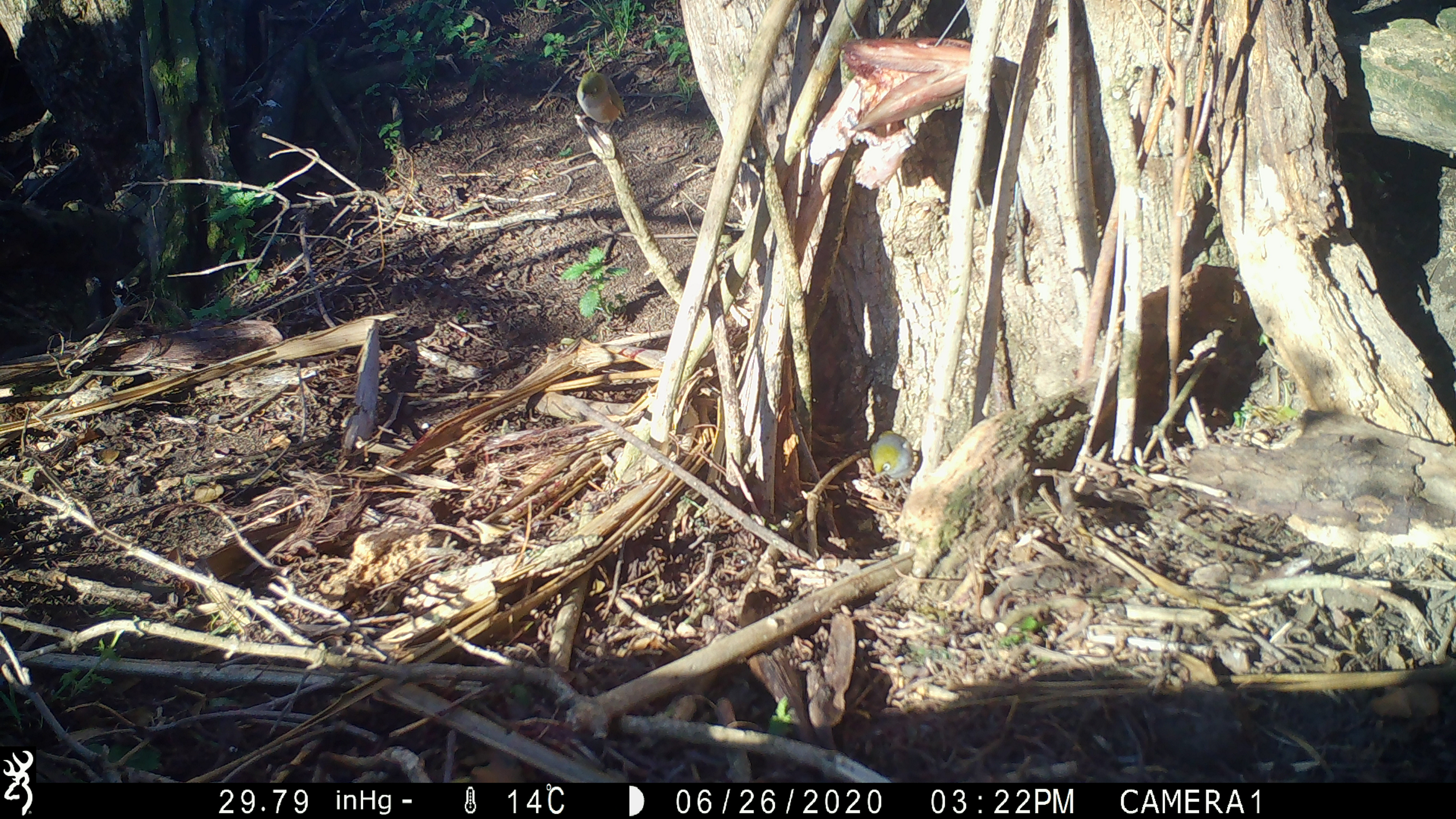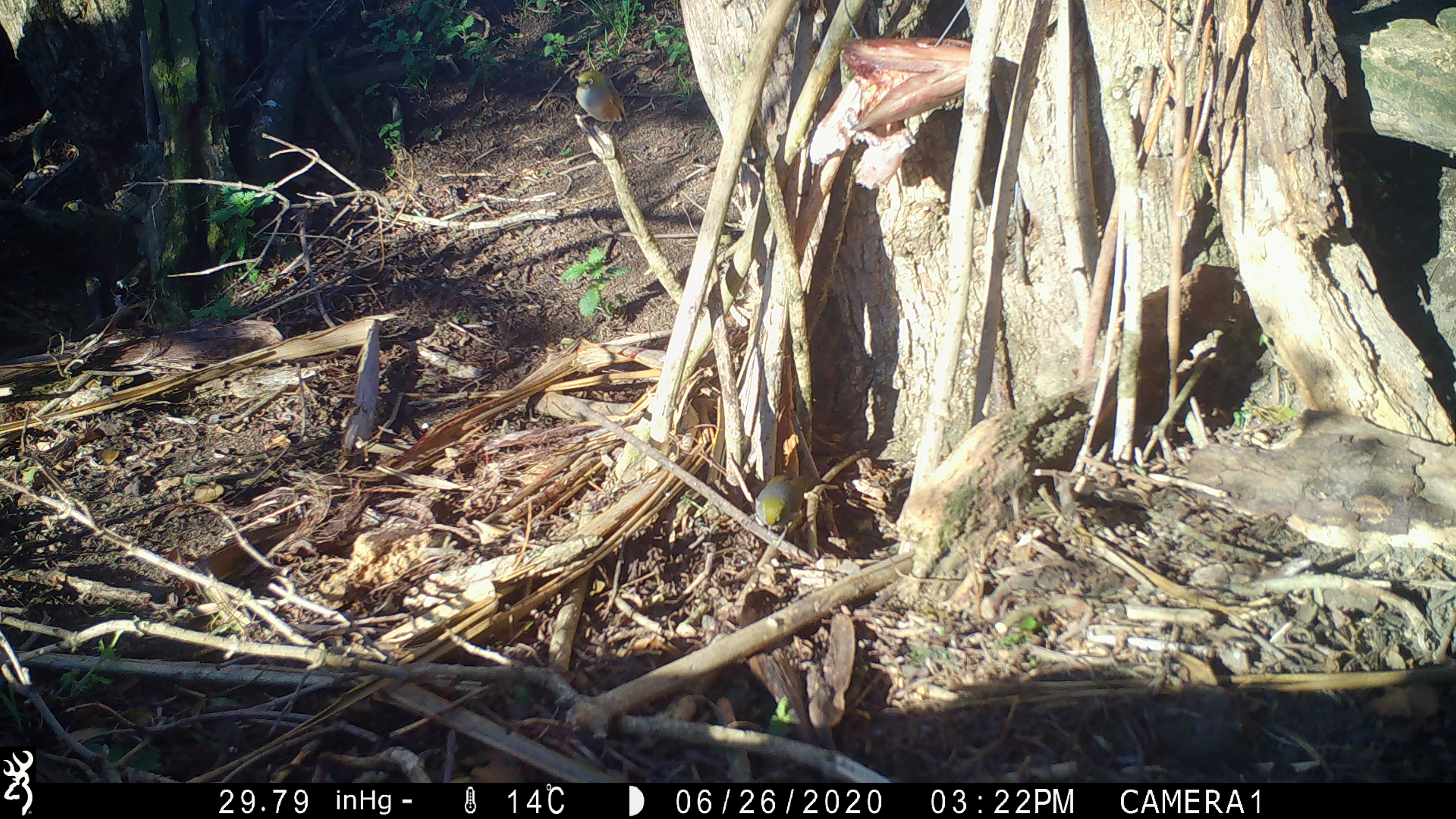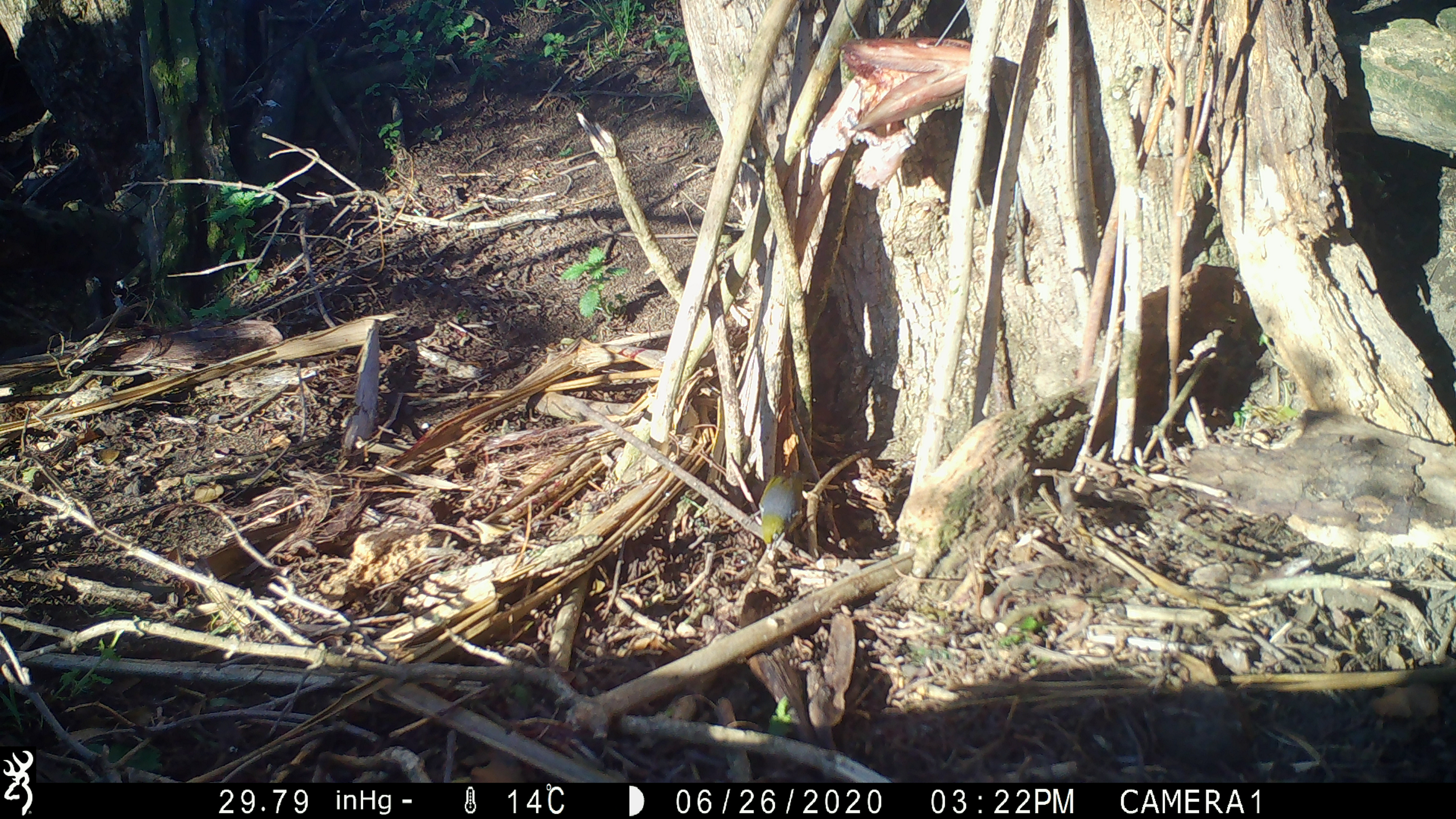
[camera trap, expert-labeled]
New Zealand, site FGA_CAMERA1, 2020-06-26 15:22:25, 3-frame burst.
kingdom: Animalia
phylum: Chordata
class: Aves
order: Passeriformes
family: Zosteropidae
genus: Zosterops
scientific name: Zosterops lateralis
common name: silvereye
Silvereye (Zosterops lateralis).